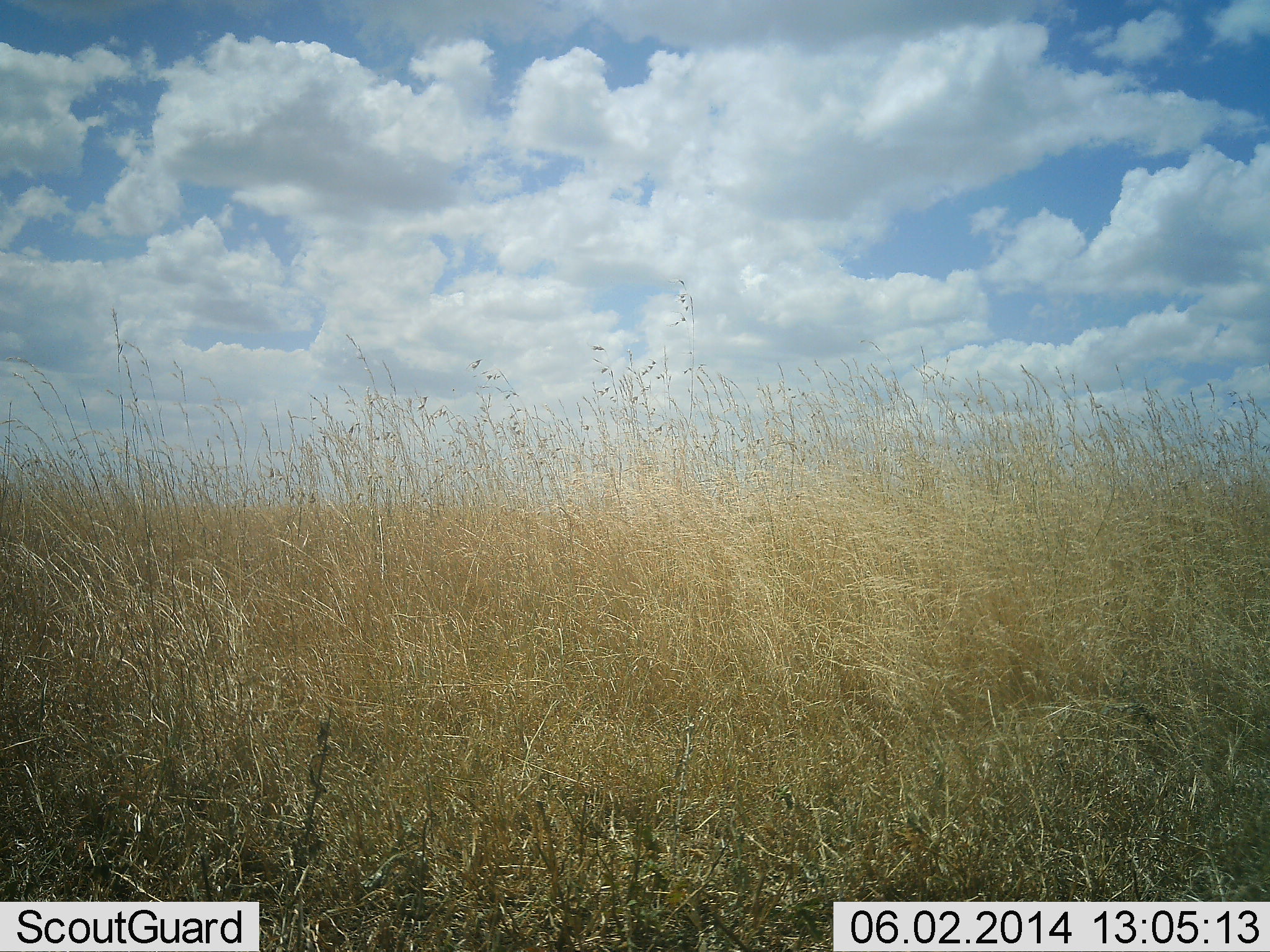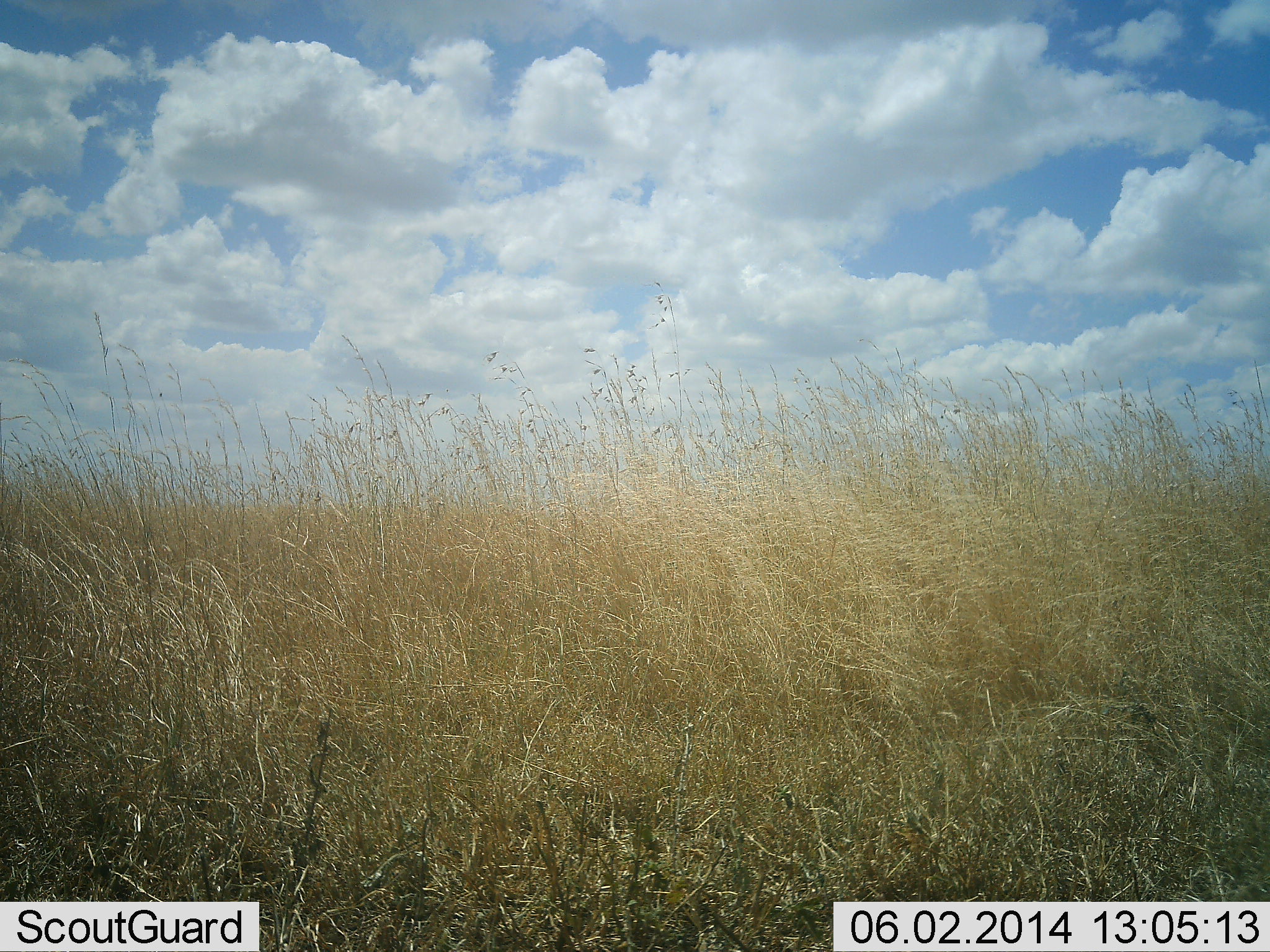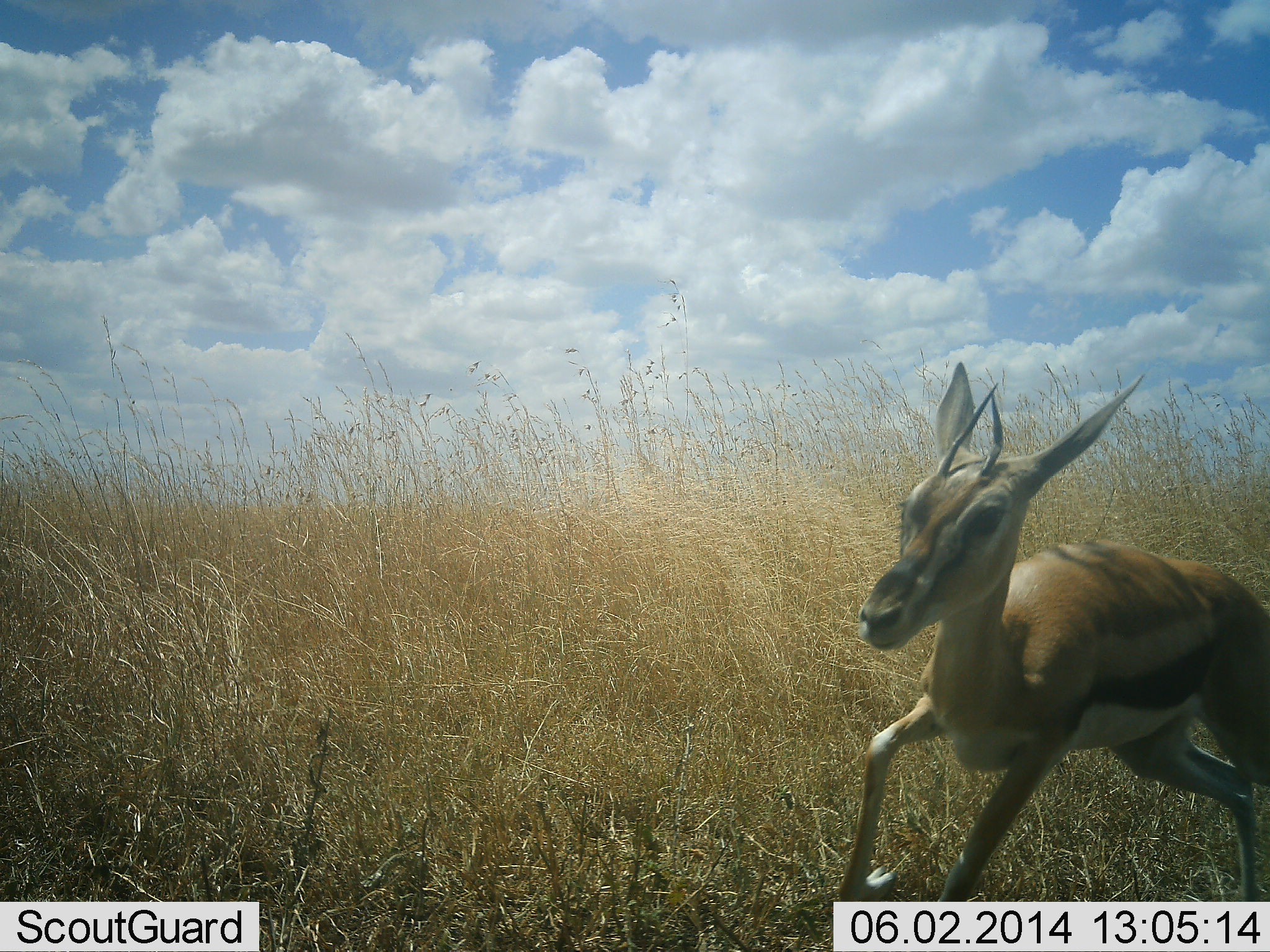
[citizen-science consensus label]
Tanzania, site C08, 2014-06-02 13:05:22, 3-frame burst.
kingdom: Animalia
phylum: Chordata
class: Mammalia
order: Artiodactyla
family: Bovidae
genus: Eudorcas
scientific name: Eudorcas thomsonii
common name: thomson's gazelle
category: gazellethomsons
Gazellethomsons (thomson's gazelle) (Eudorcas thomsonii), count 1. Behavior (volunteer vote fractions): standing 0%, resting 0%, moving 100%, interacting 0%. Young present (vote fraction): 10%. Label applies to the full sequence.